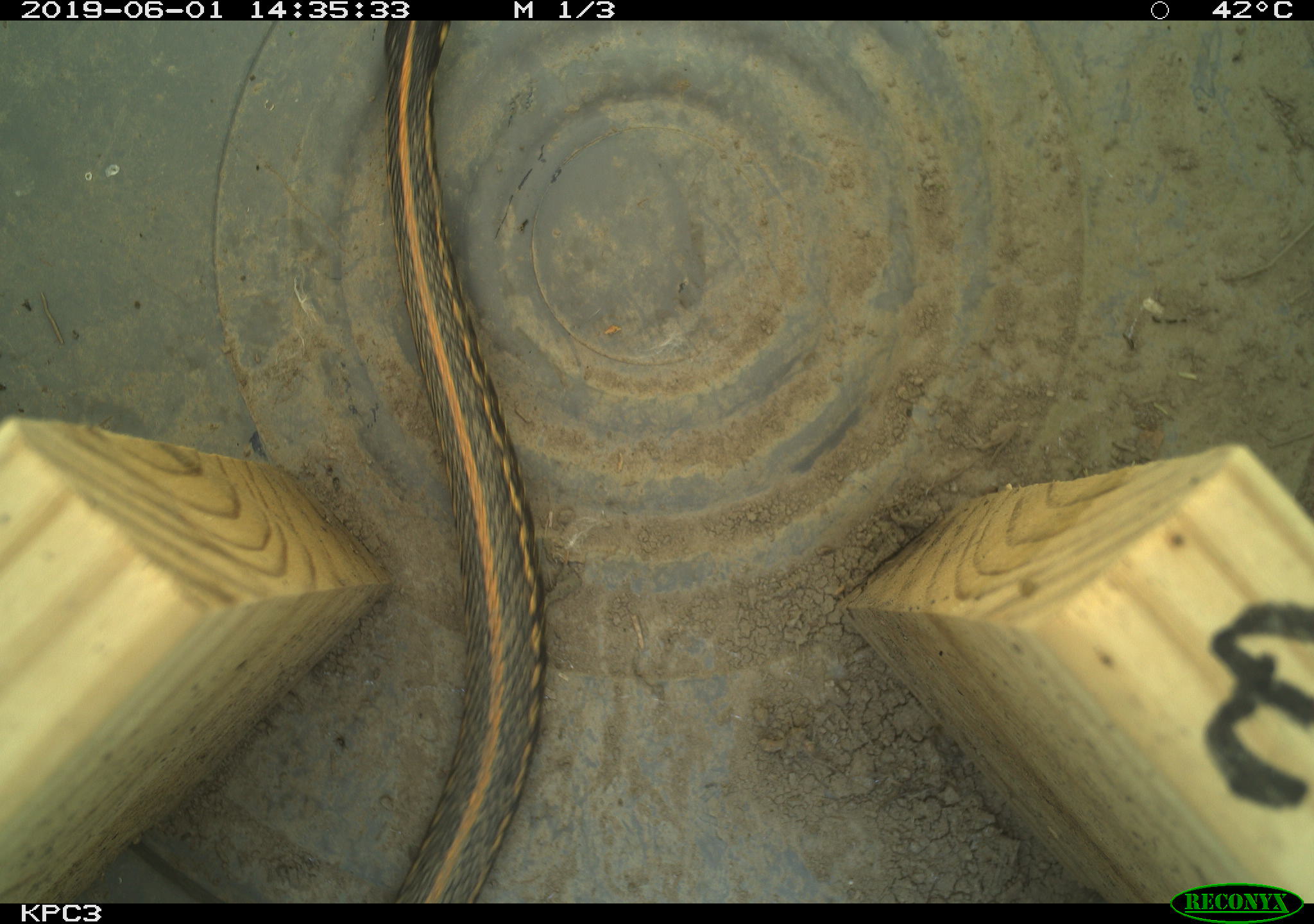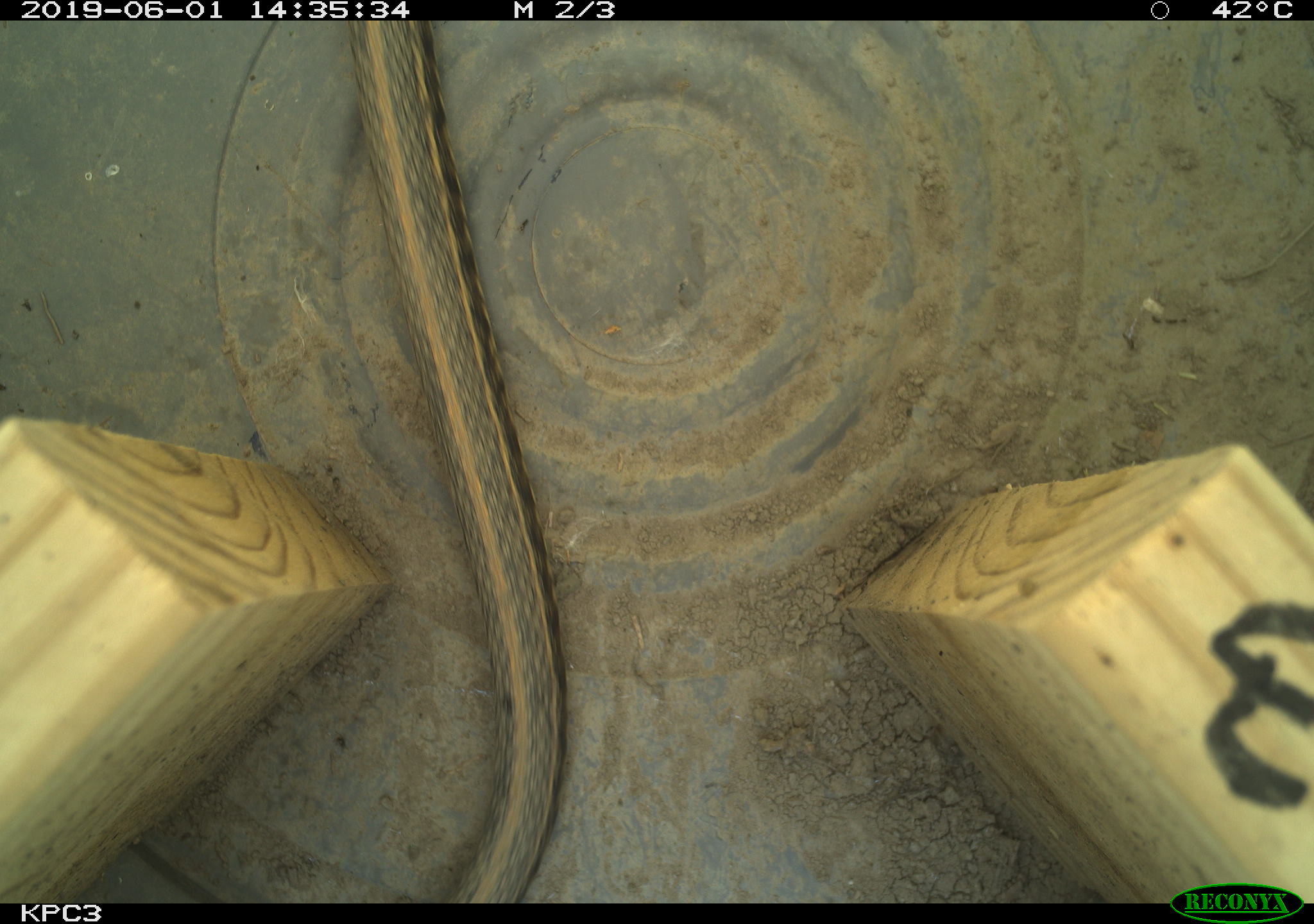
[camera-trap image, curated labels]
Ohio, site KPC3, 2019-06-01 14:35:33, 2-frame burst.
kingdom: Animalia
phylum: Chordata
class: Reptilia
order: Squamata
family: Colubridae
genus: Thamnophis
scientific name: Thamnophis radix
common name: plains gartersnake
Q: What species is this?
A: Plains gartersnake (Thamnophis radix).